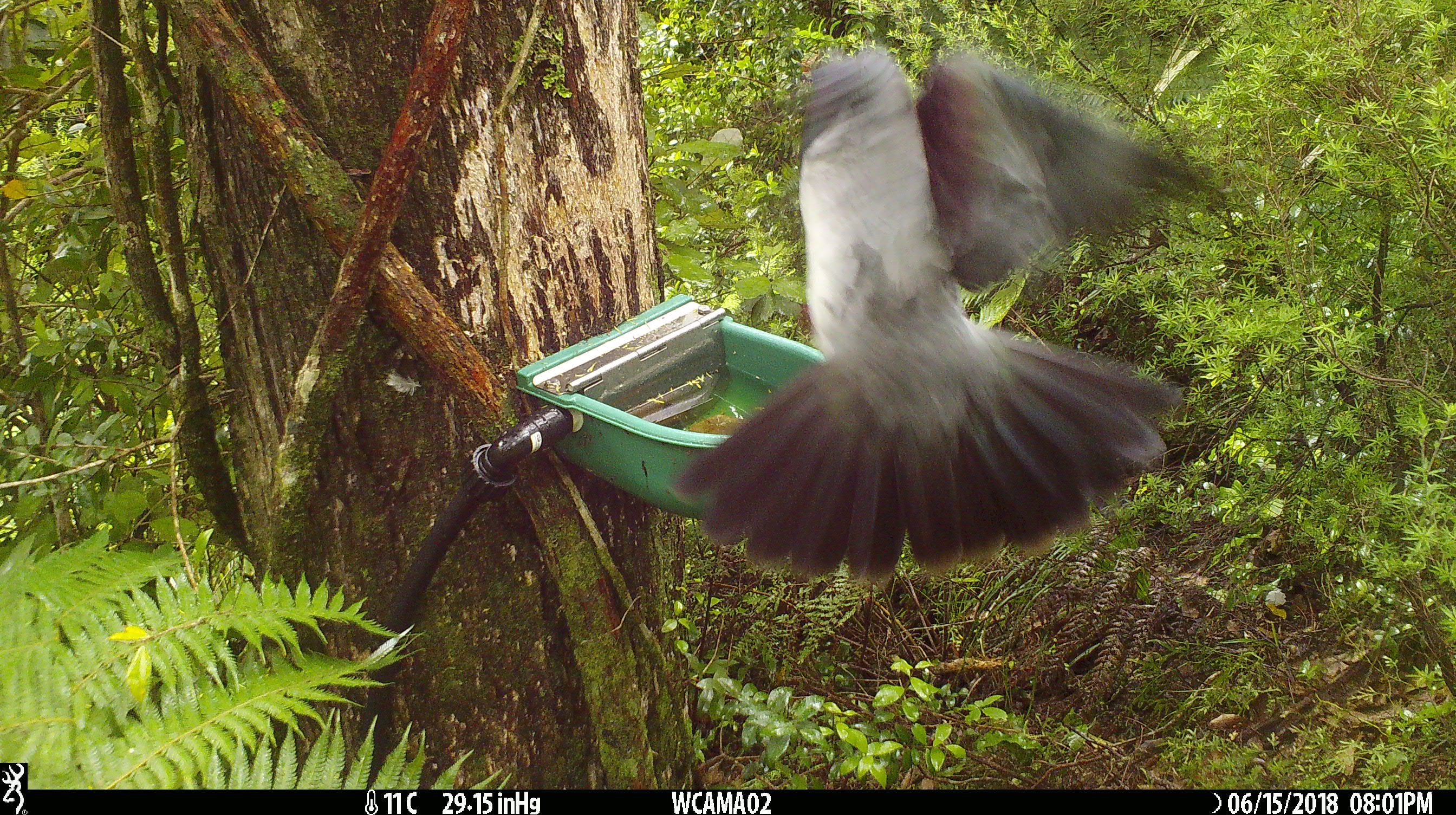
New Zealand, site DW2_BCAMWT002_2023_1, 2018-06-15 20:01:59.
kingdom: Animalia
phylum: Chordata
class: Aves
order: Columbiformes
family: Columbidae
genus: Hemiphaga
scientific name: Hemiphaga novaeseelandiae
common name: new zealand pigeon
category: kereru